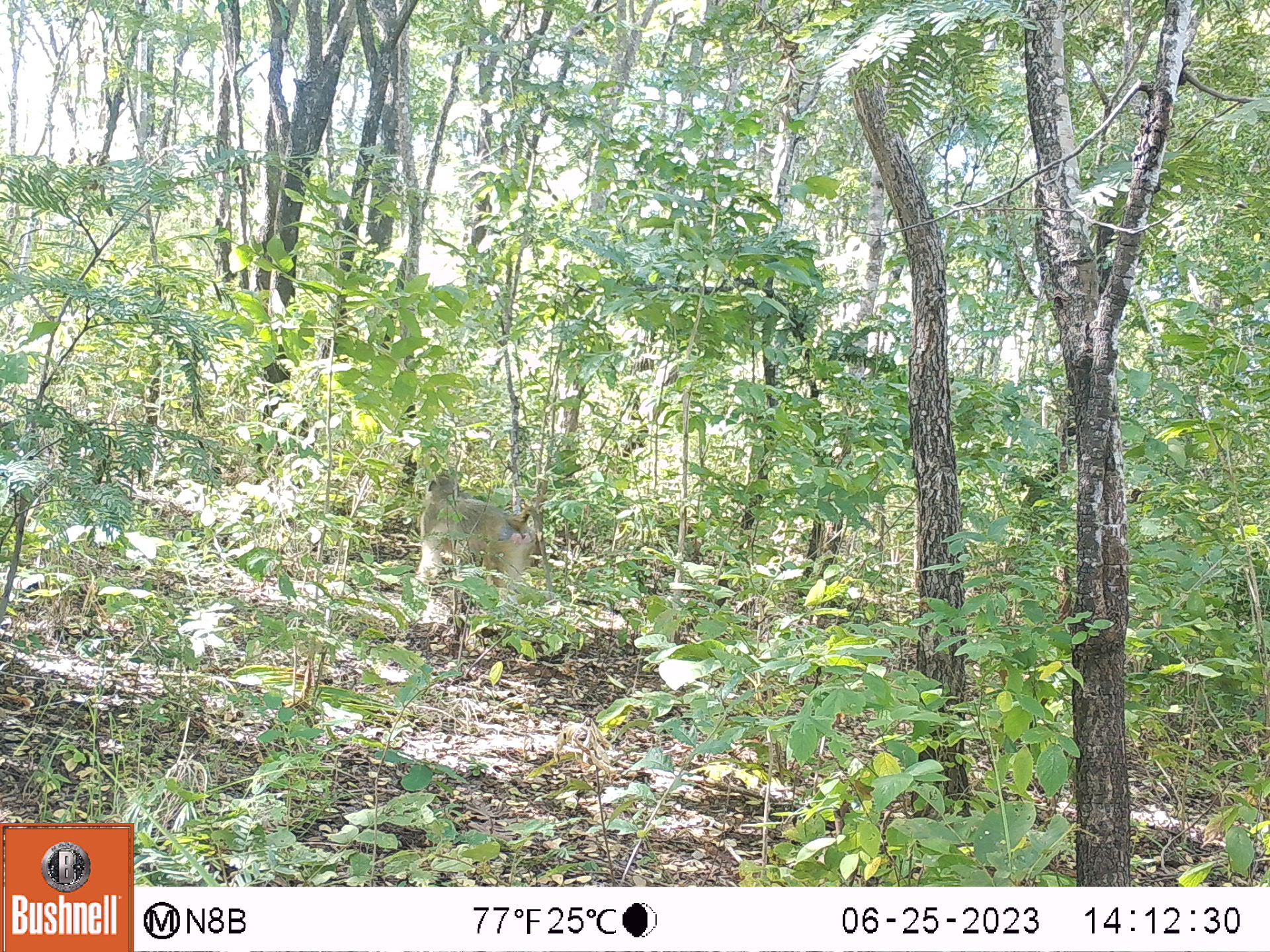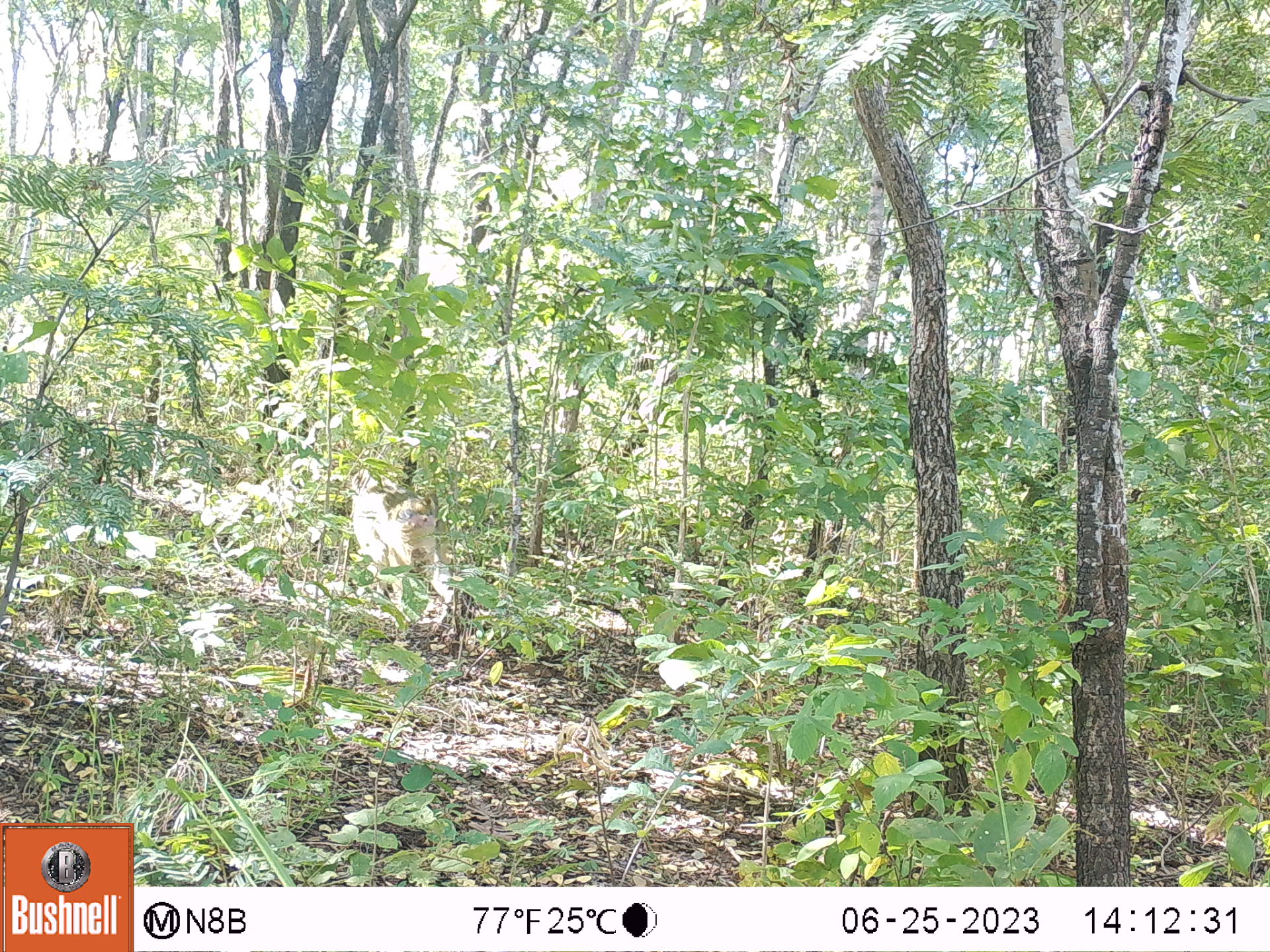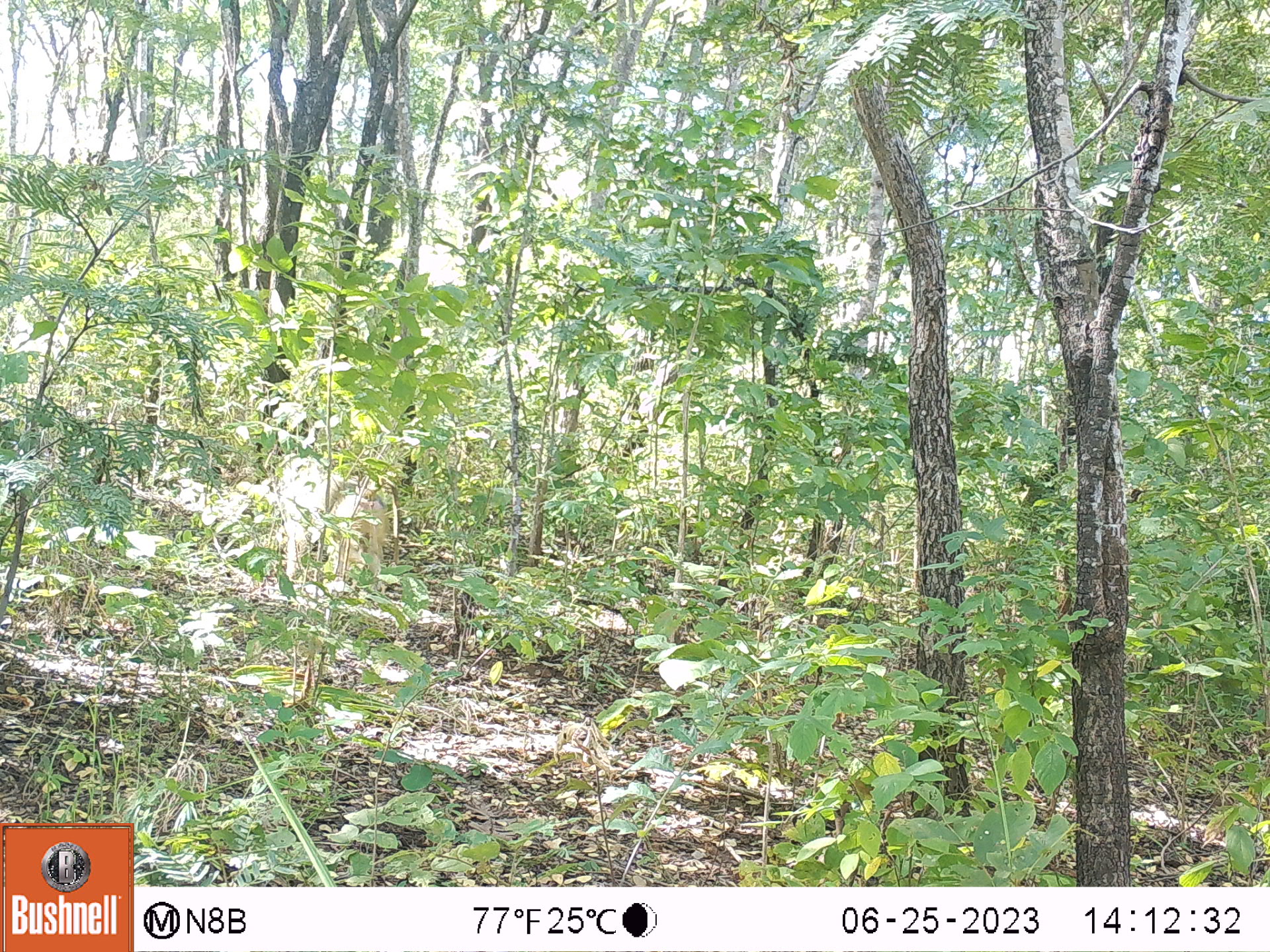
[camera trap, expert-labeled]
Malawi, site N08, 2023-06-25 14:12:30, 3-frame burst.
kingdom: Animalia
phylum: Chordata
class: Mammalia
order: Primates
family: Cercopithecidae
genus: Papio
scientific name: Papio cynocephalus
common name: yellow baboon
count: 1